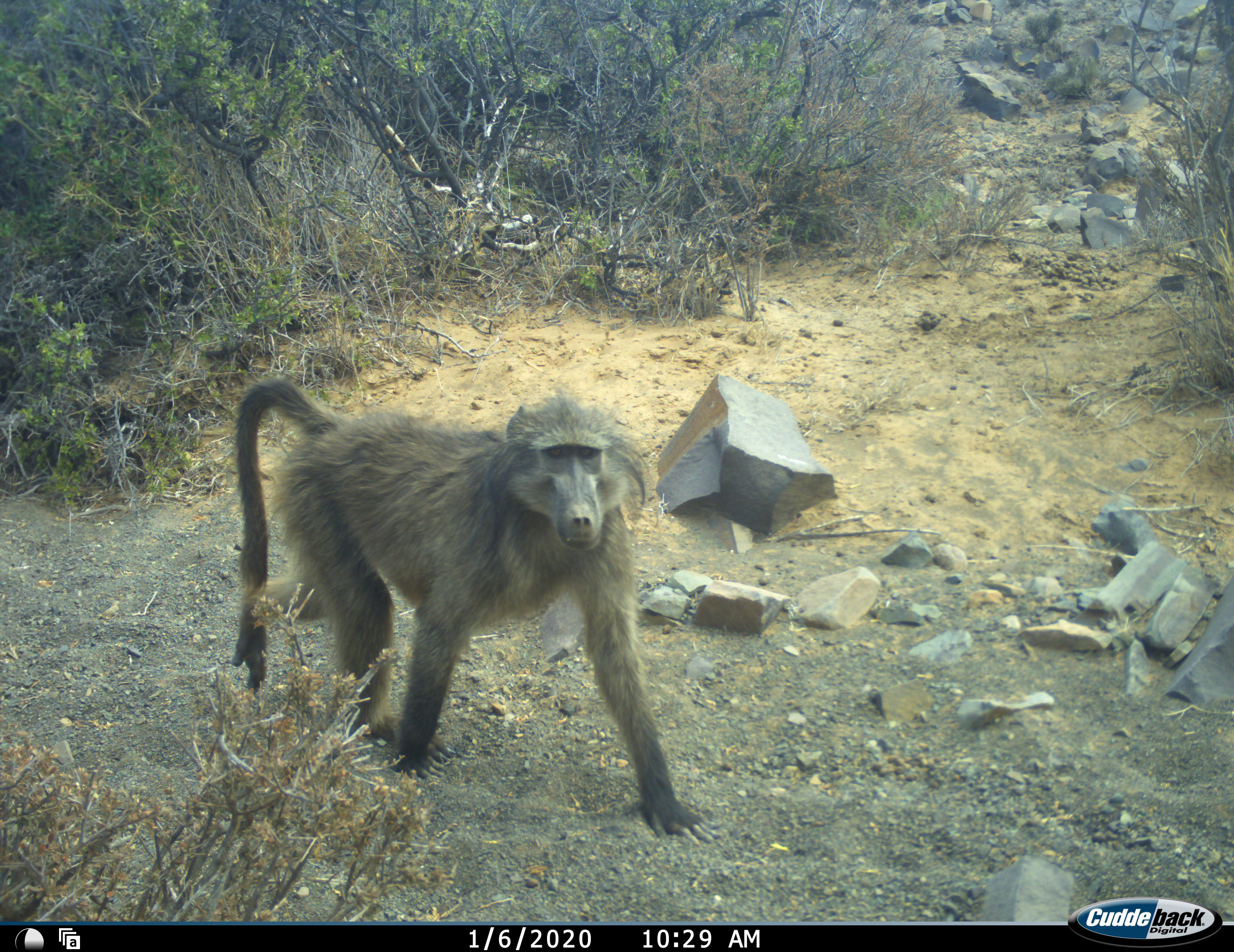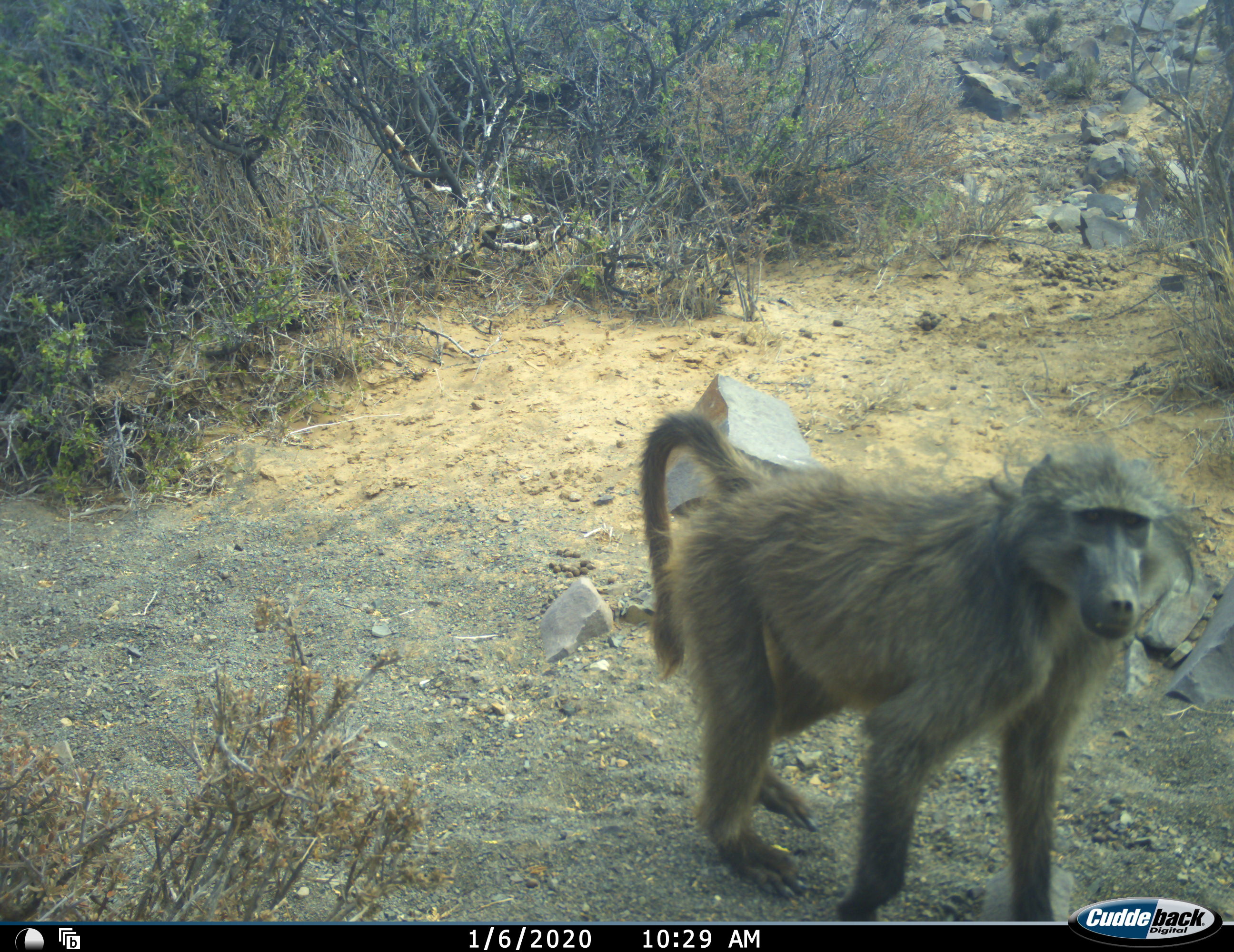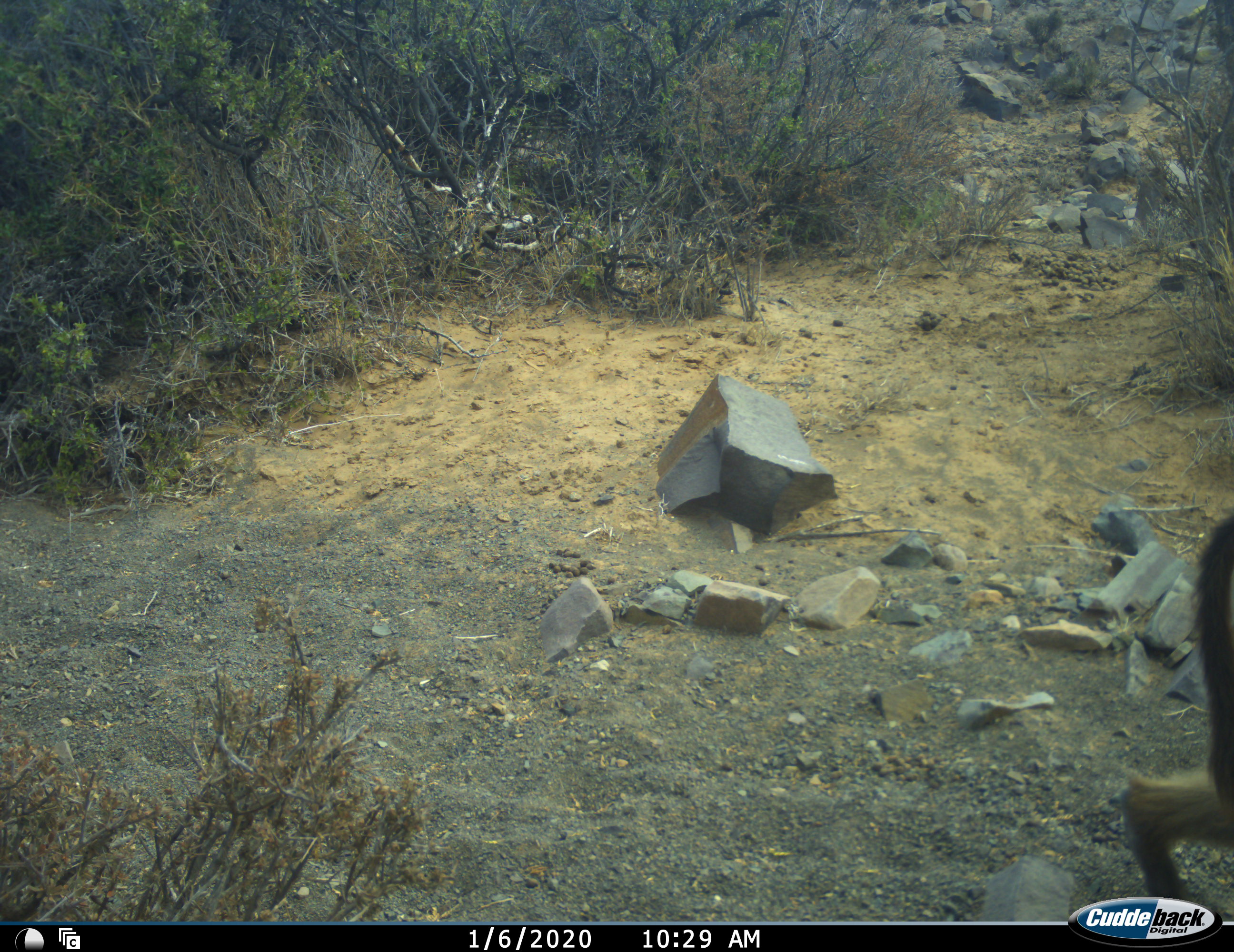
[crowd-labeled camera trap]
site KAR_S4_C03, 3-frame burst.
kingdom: Animalia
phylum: Chordata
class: Mammalia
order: Primates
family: Cercopithecidae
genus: Papio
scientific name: Papio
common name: baboon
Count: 1.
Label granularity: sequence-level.